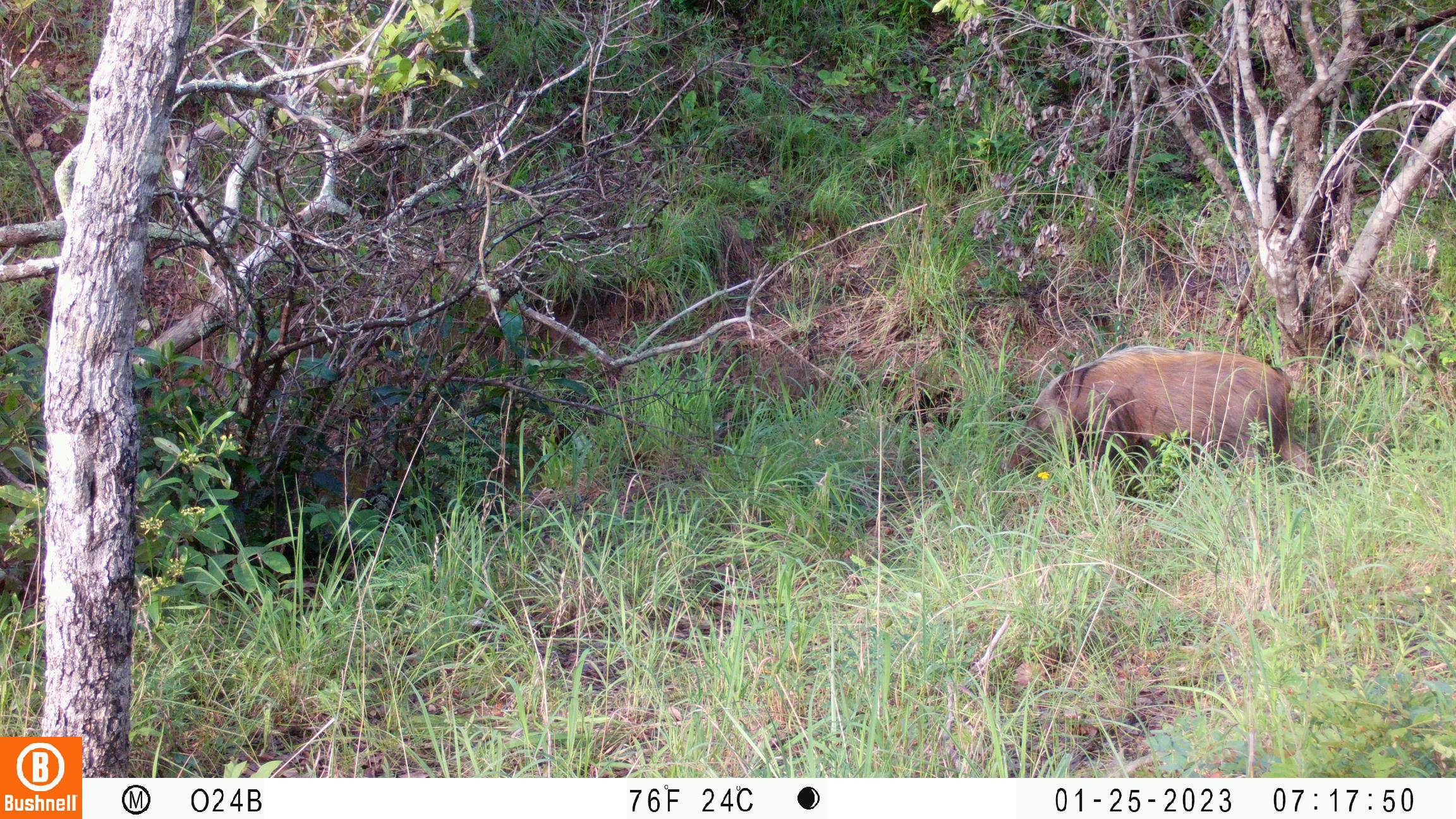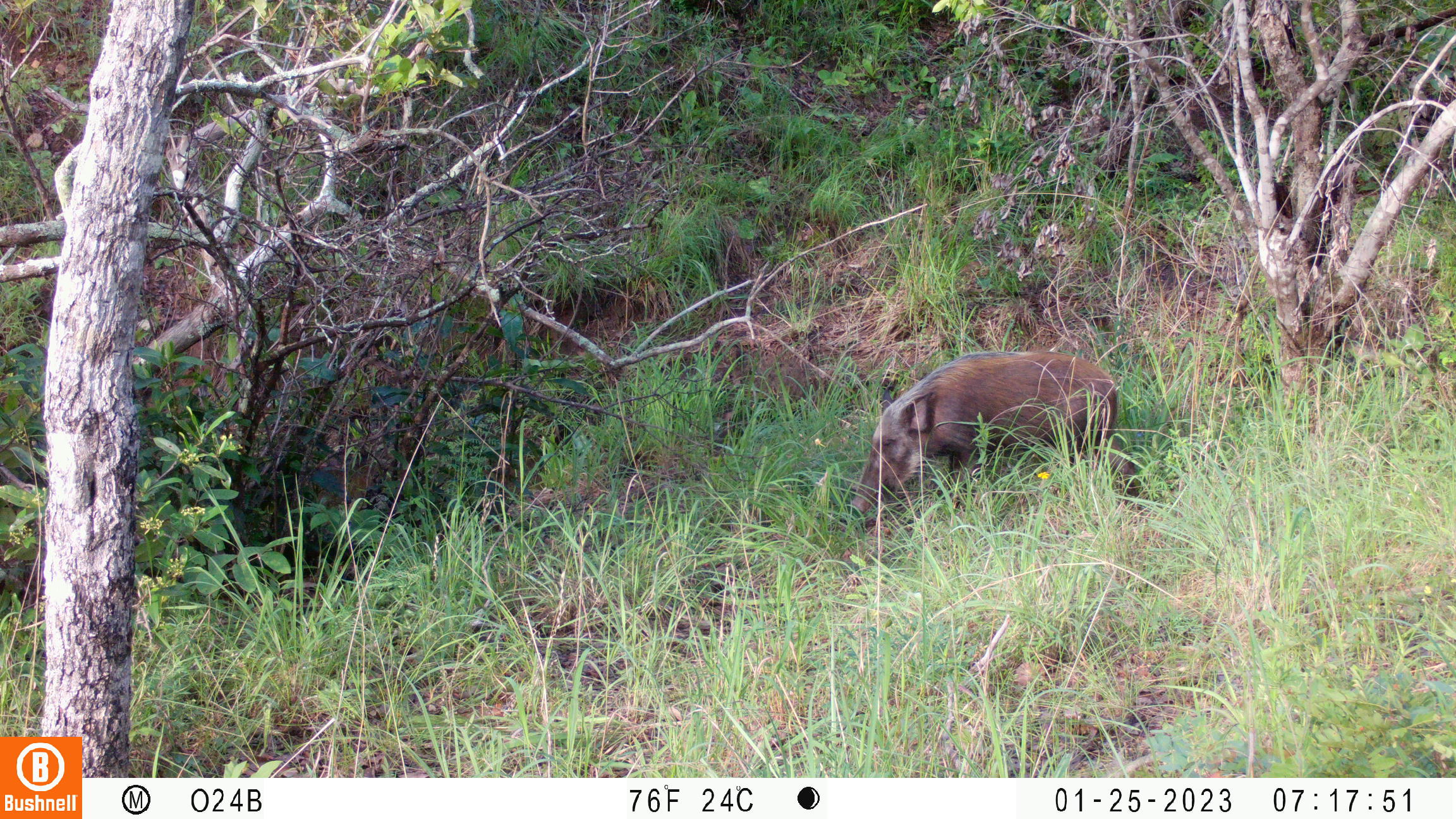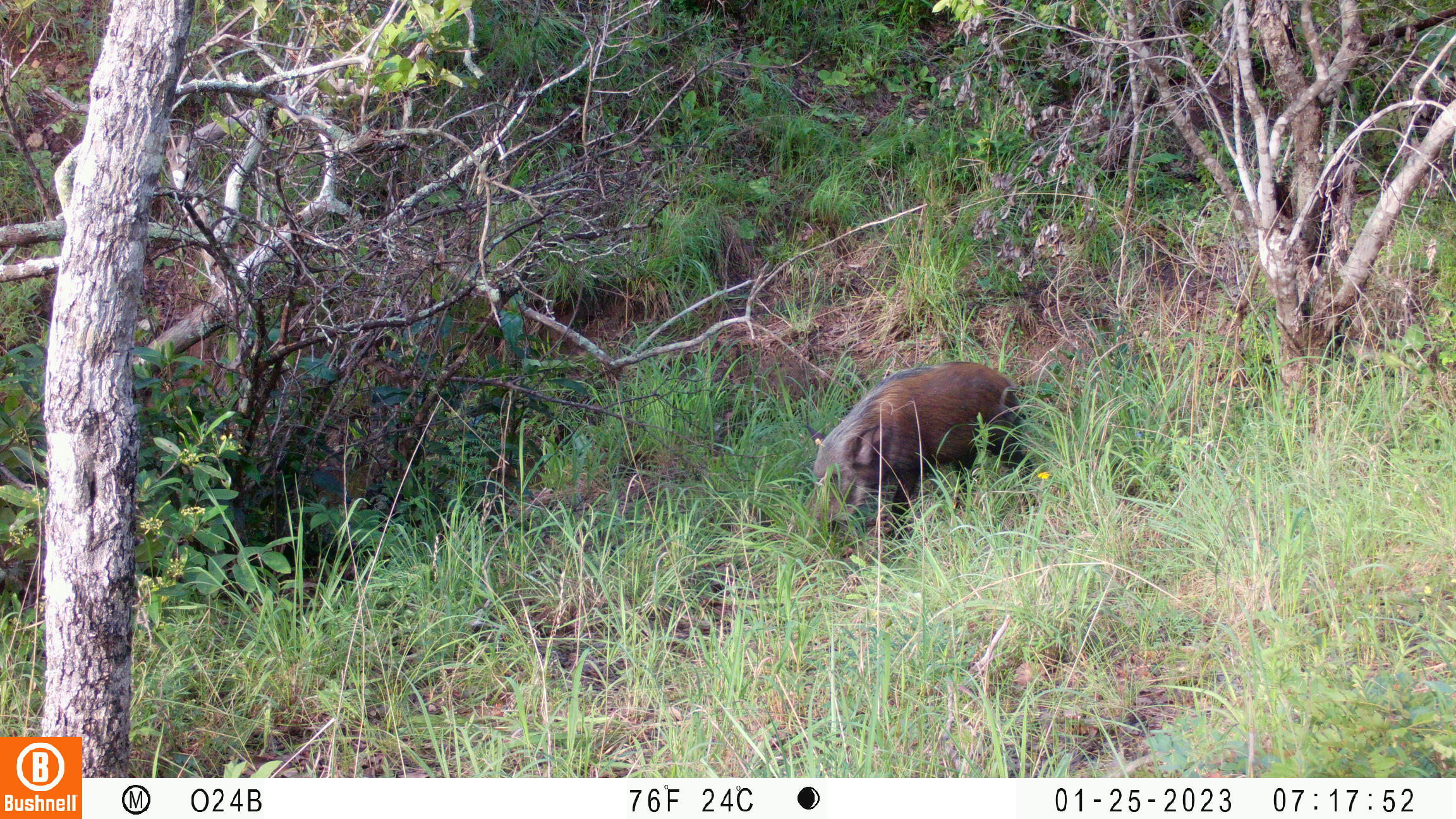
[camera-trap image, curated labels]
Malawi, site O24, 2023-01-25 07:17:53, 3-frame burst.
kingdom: Animalia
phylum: Chordata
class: Mammalia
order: Artiodactyla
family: Suidae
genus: Potamochoerus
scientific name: Potamochoerus larvatus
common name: bushpig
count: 1